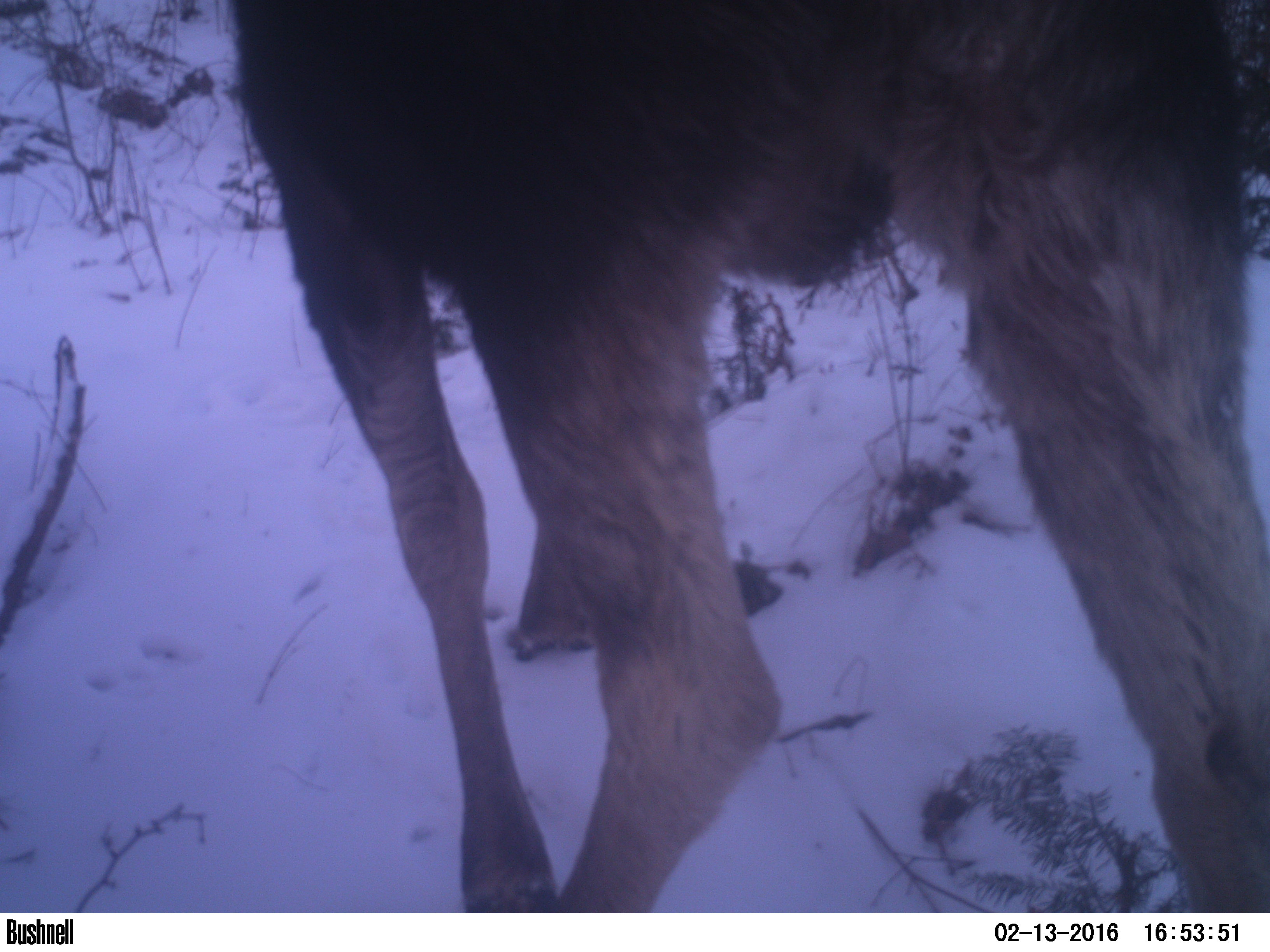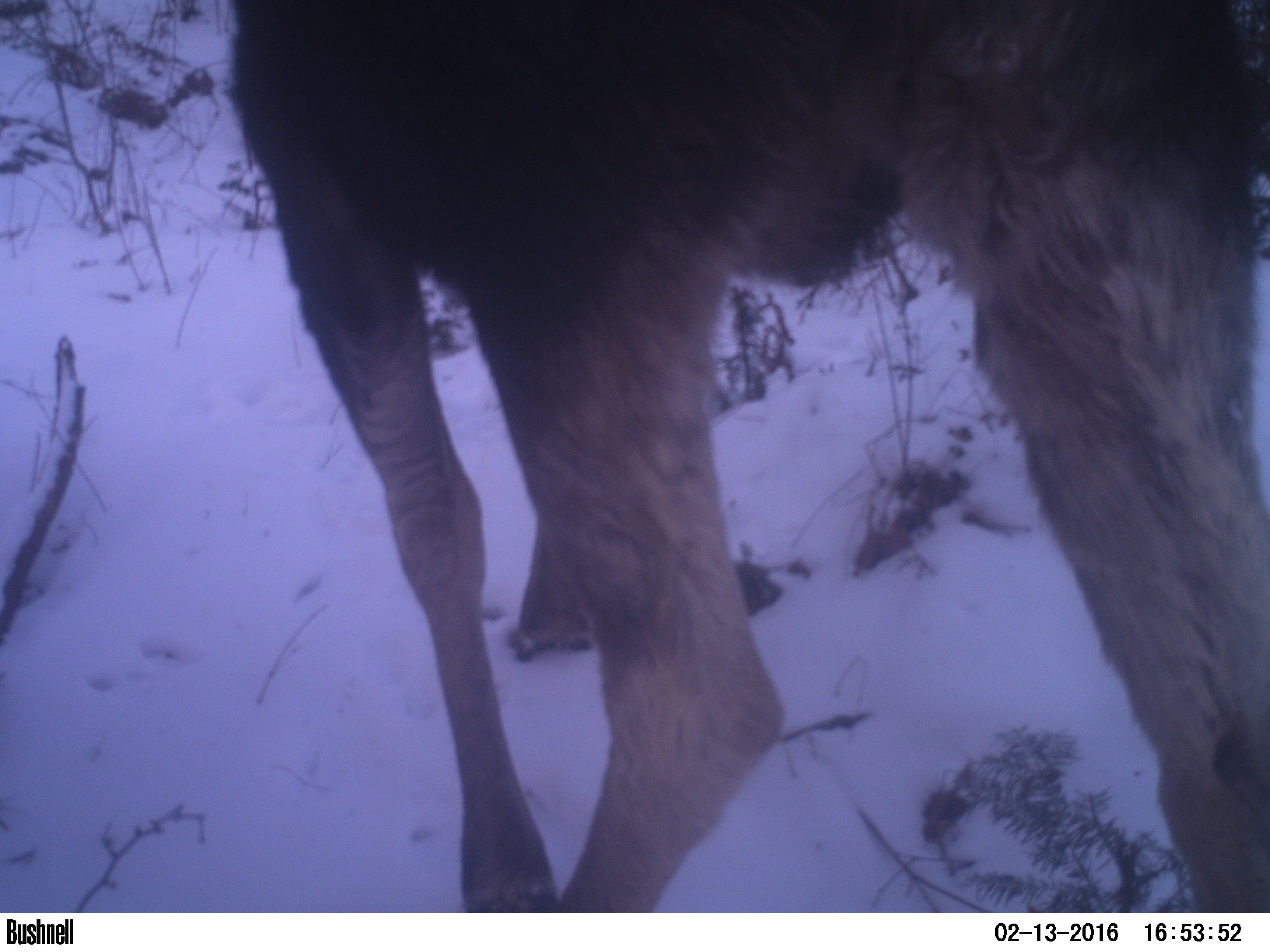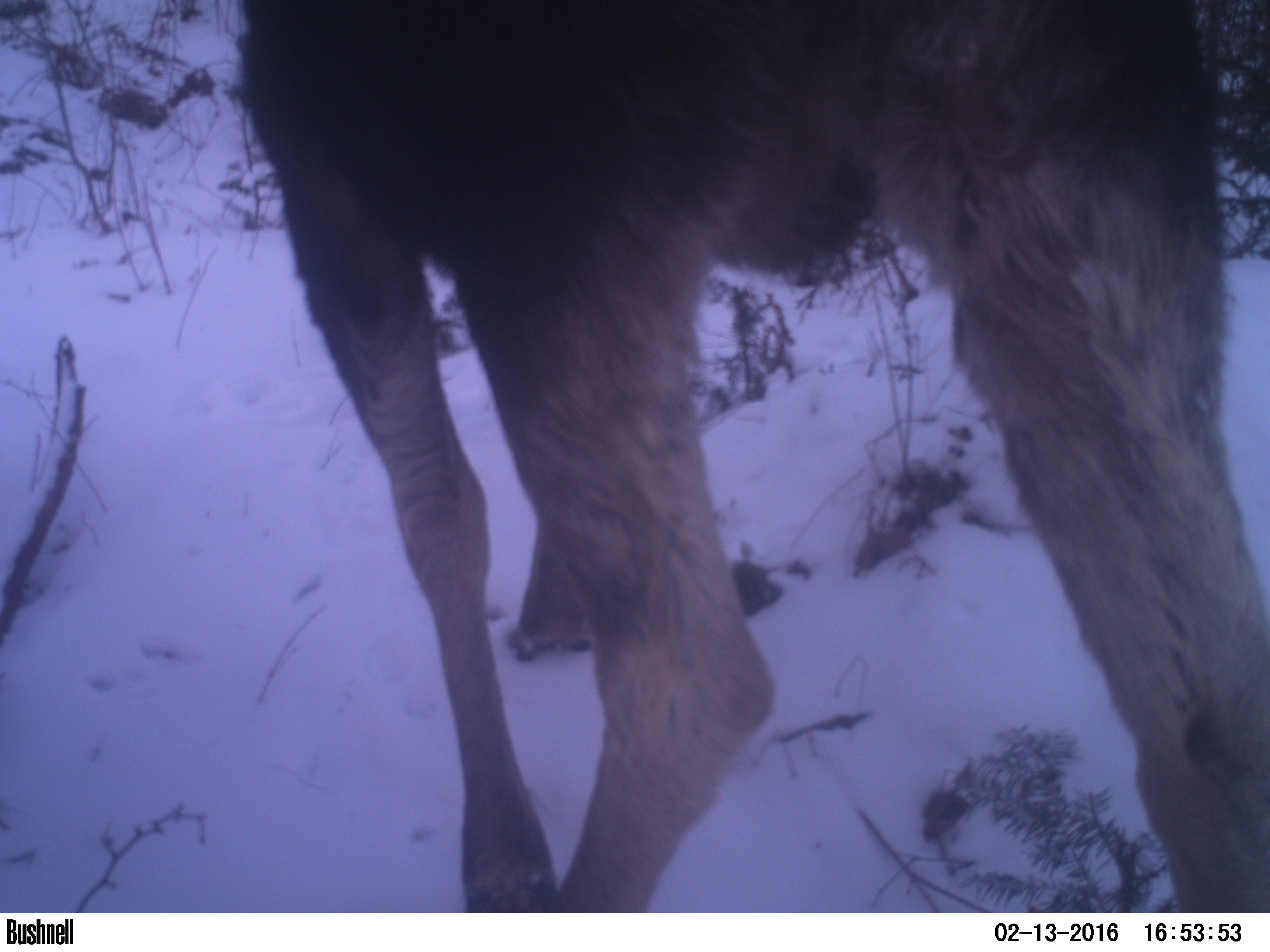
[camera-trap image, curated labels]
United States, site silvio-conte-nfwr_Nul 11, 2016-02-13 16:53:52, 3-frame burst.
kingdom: Animalia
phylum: Chordata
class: Mammalia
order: Artiodactyla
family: Cervidae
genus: Alces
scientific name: Alces alces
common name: moose